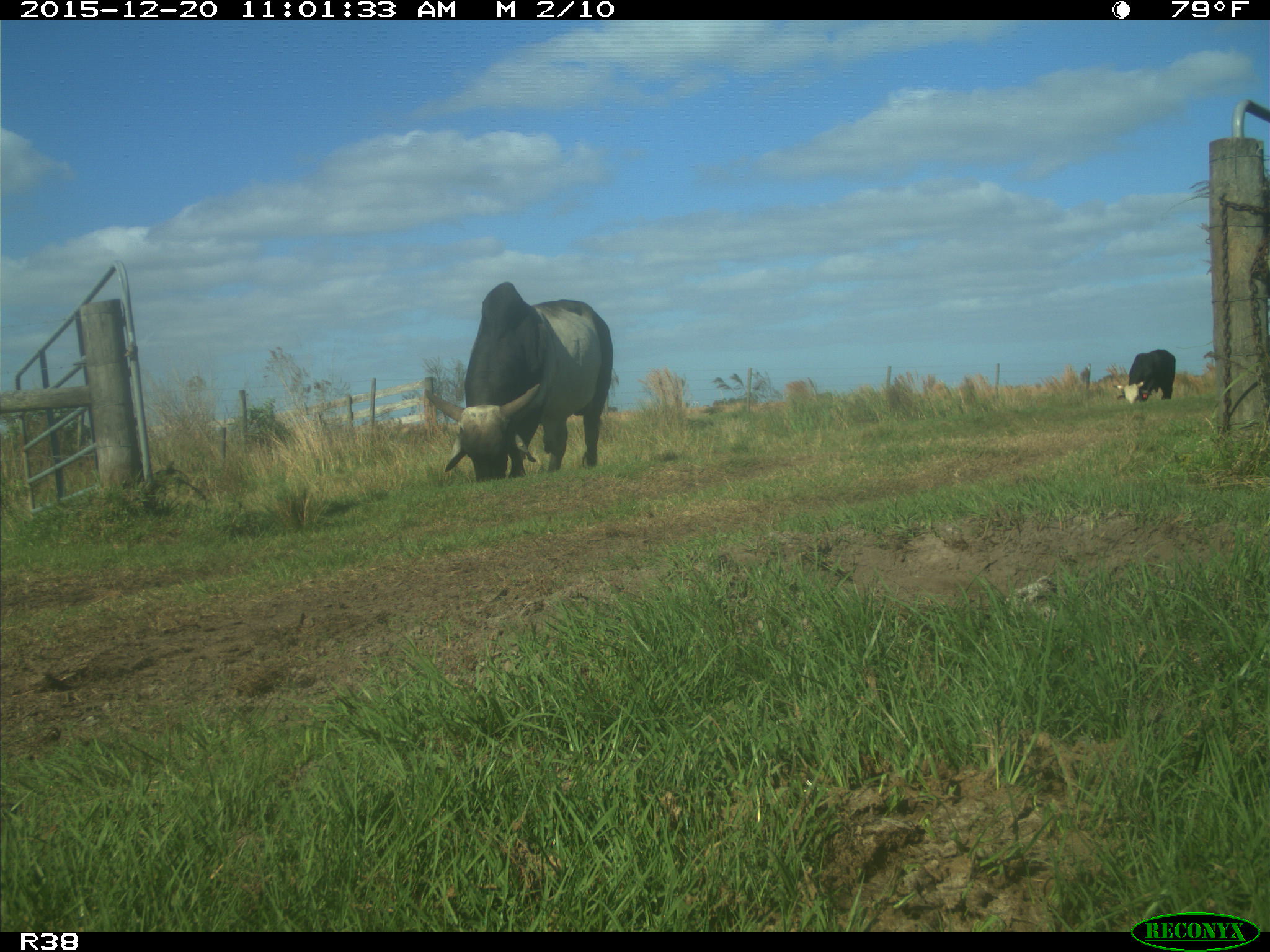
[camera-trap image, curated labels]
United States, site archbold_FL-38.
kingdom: Animalia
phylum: Chordata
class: Mammalia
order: Artiodactyla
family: Bovidae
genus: Bos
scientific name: Bos taurus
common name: domestic cow